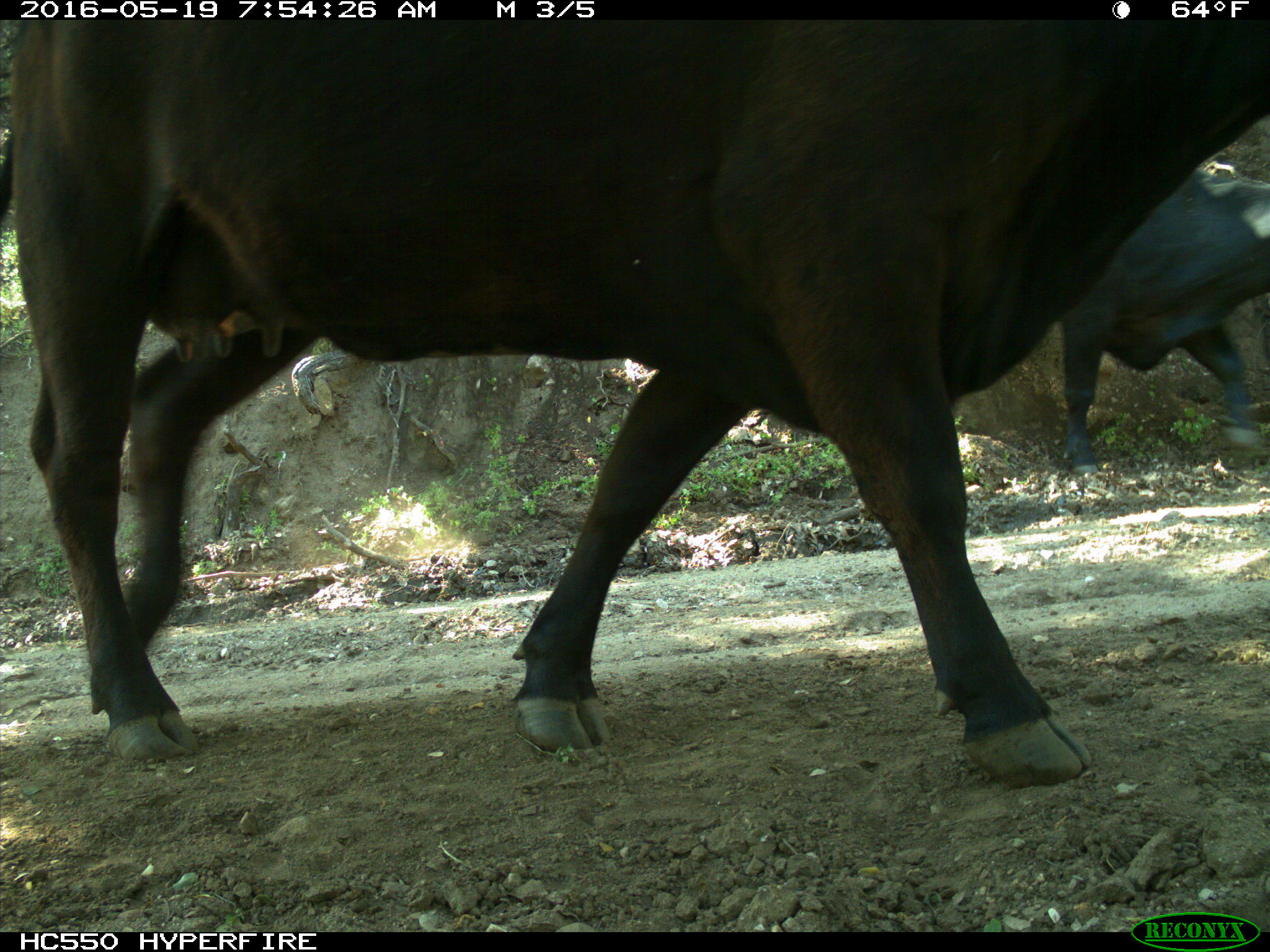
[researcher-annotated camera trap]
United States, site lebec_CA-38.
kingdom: Animalia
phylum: Chordata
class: Mammalia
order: Artiodactyla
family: Bovidae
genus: Bos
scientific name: Bos taurus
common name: domestic cow